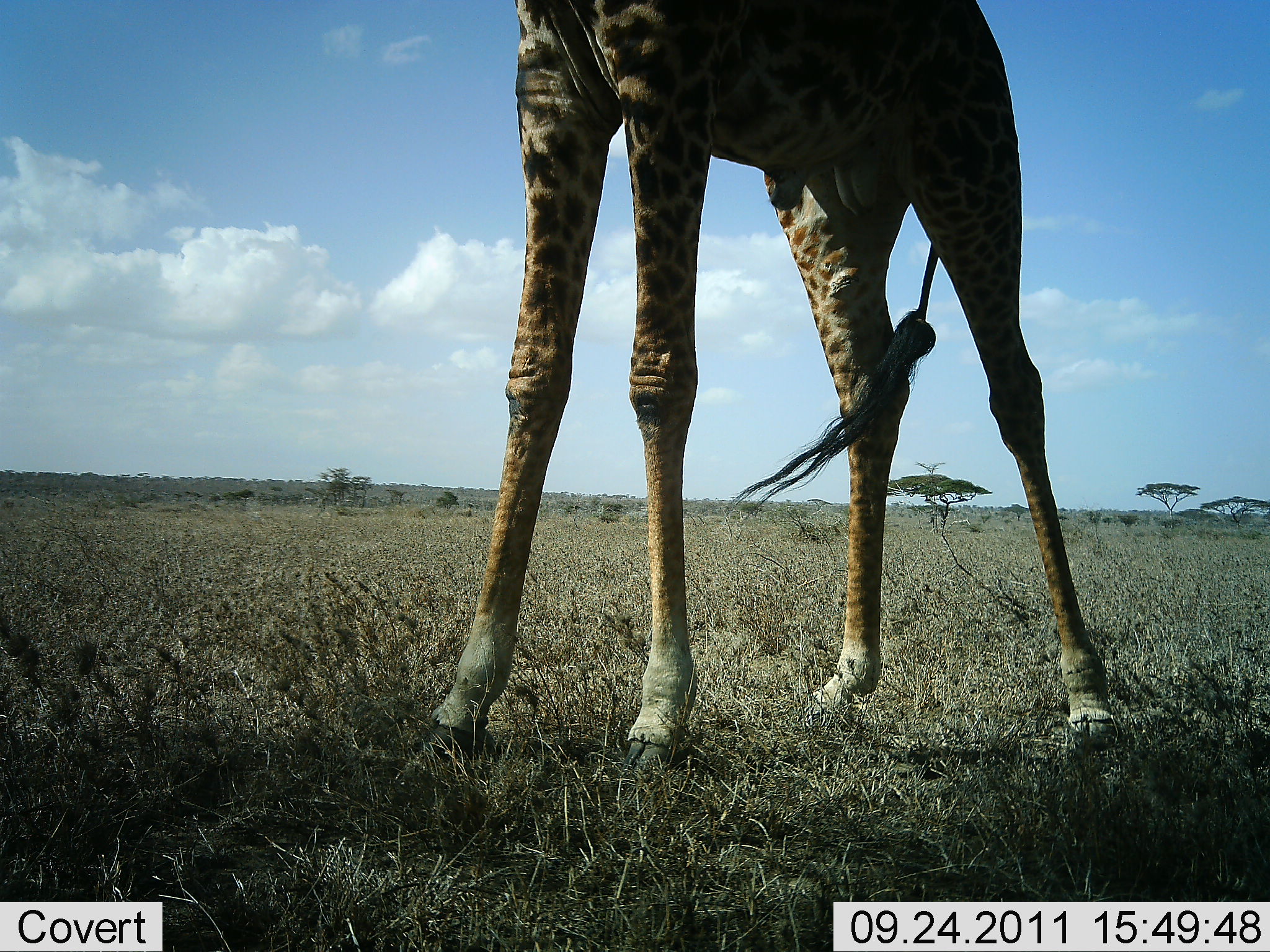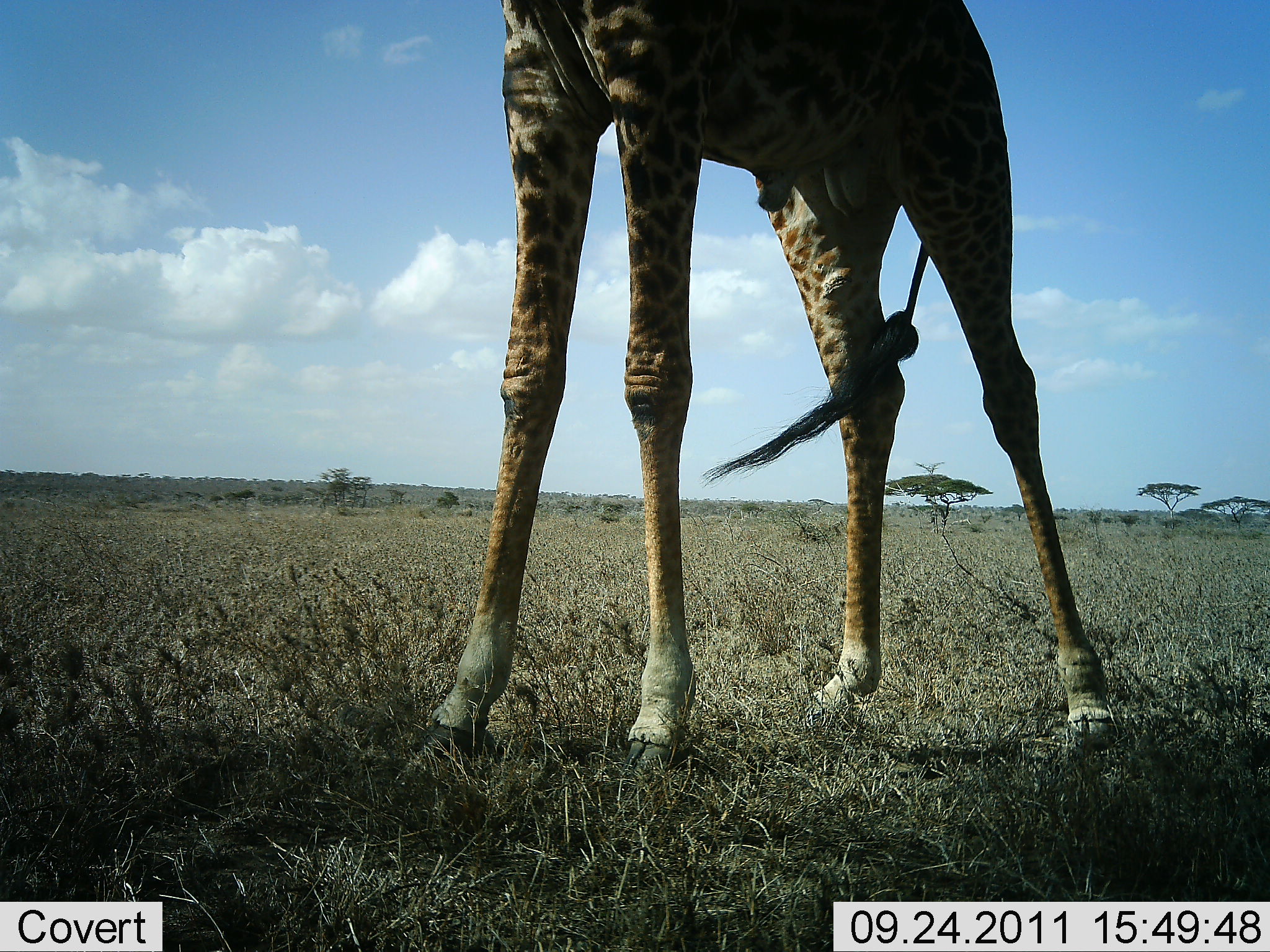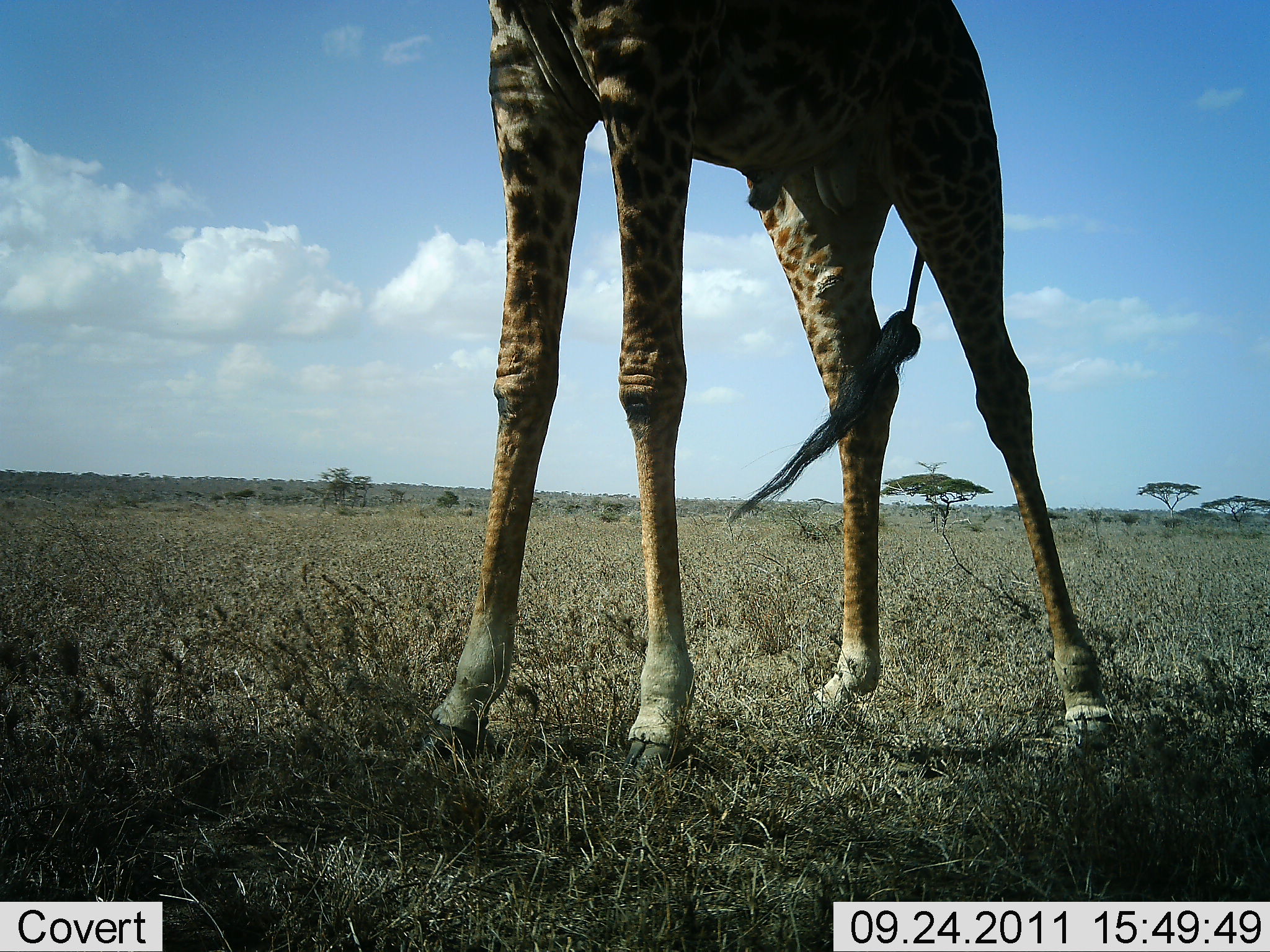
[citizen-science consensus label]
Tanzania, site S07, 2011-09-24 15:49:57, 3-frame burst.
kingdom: Animalia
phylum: Chordata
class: Mammalia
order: Artiodactyla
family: Giraffidae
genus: Giraffa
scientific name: Giraffa camelopardalis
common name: giraffe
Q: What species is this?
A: Giraffe (Giraffa camelopardalis).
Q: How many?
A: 1.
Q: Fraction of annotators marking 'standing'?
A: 100%.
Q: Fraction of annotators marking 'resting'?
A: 0%.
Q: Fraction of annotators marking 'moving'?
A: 0%.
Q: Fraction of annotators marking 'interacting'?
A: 0%.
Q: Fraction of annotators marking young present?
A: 0%.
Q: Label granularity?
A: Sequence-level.